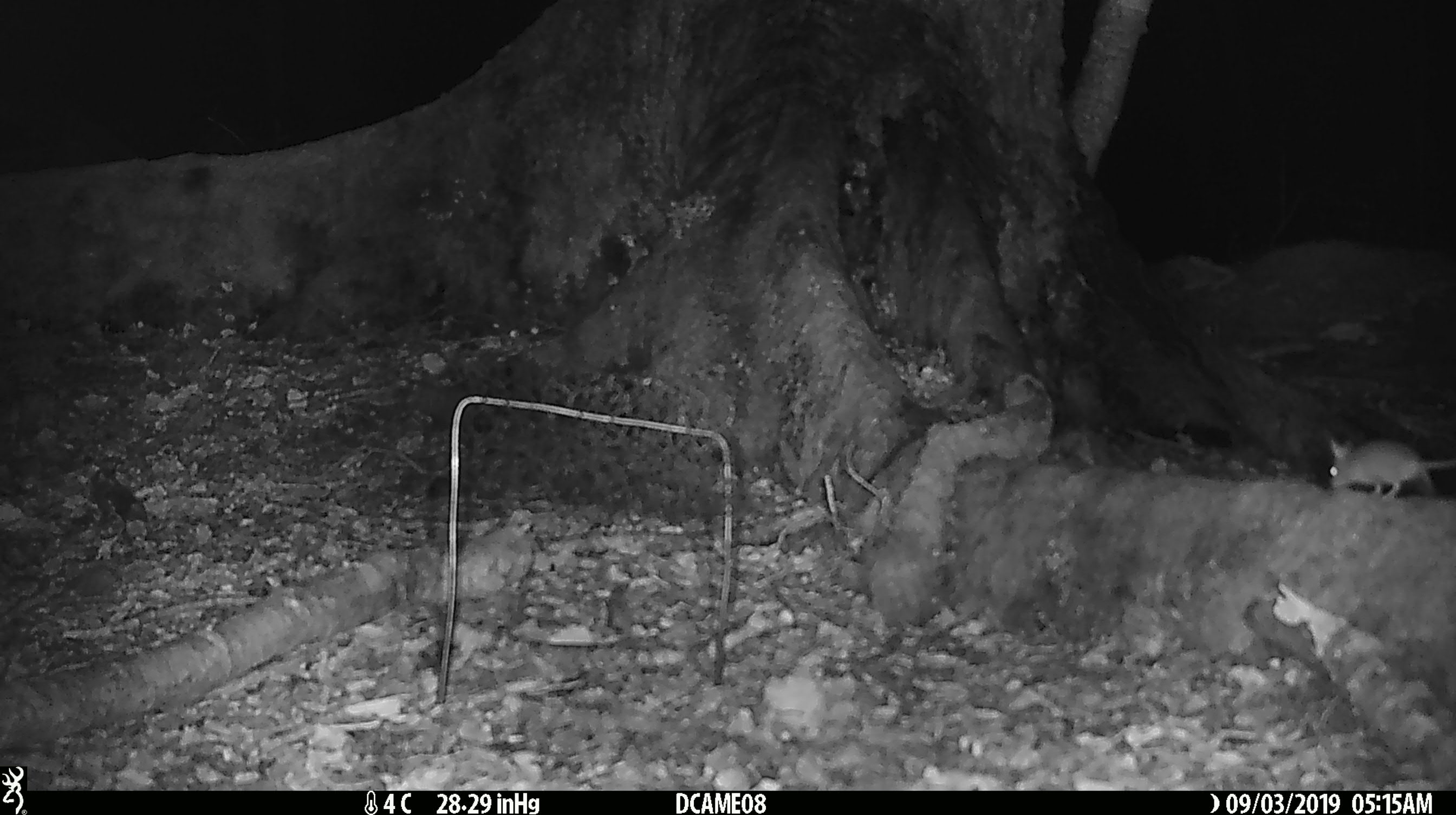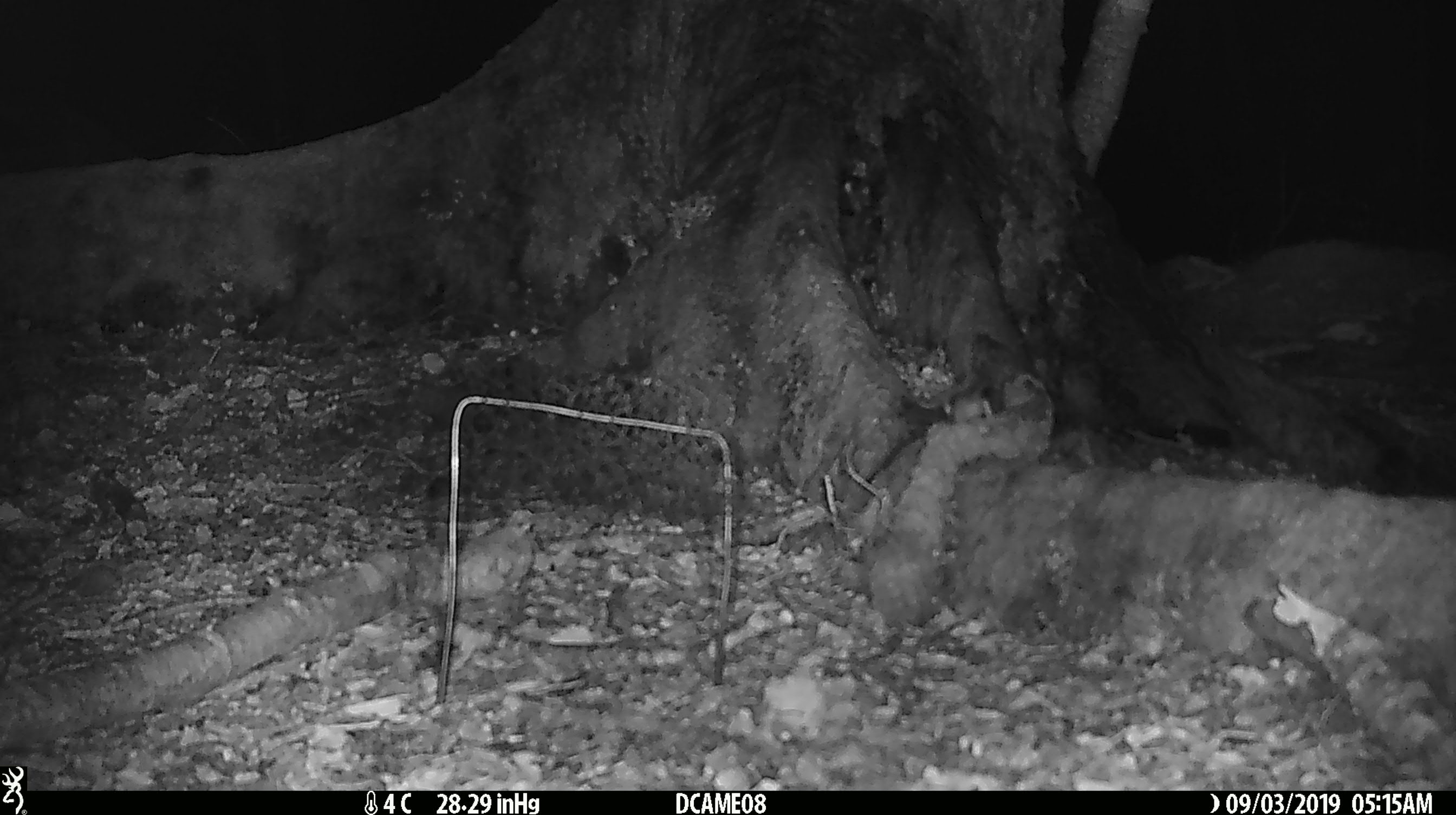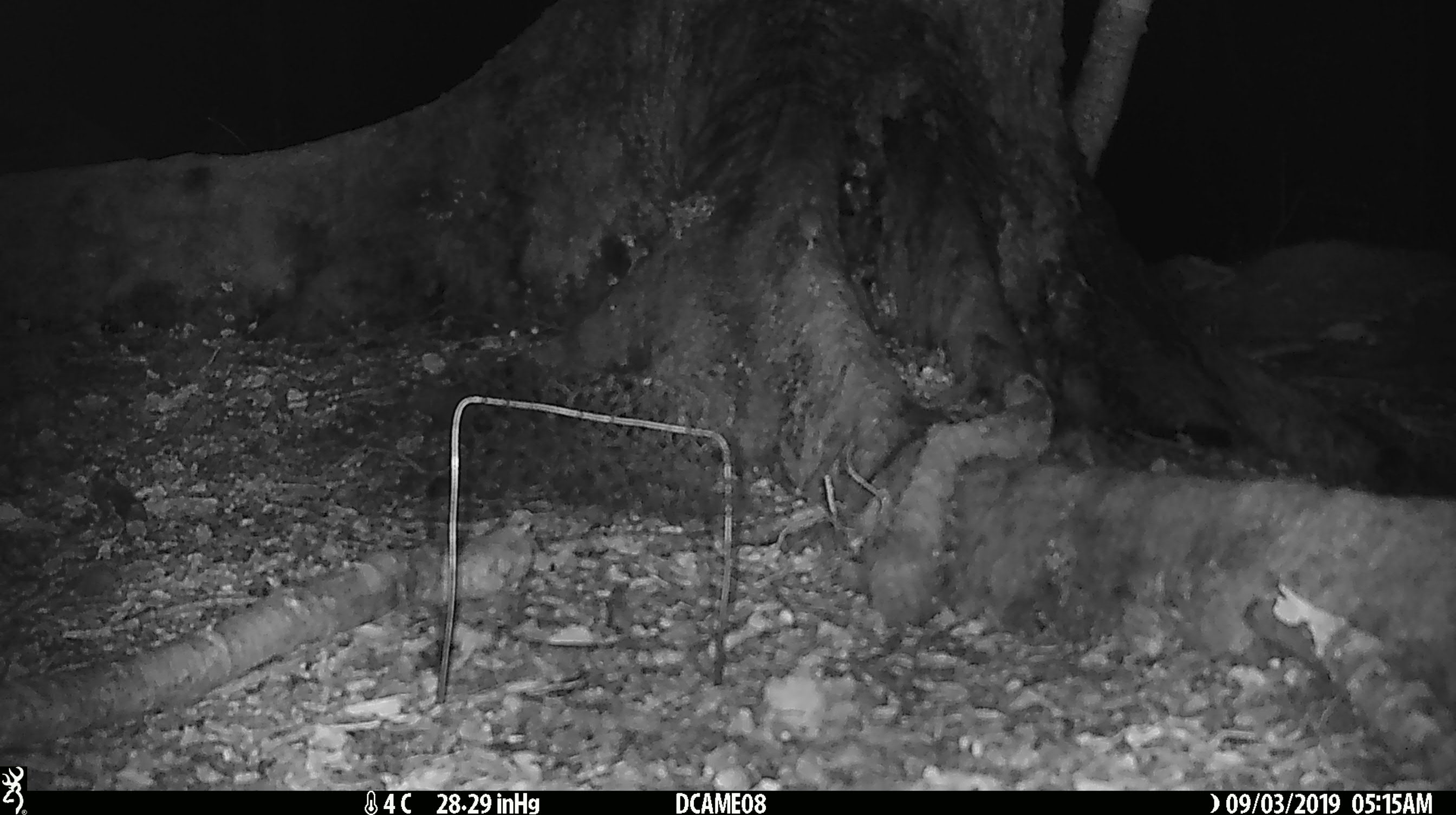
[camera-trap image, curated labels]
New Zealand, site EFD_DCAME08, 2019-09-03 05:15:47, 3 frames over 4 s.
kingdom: Animalia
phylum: Chordata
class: Mammalia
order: Rodentia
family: Muridae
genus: Mus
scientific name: Mus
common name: mouse